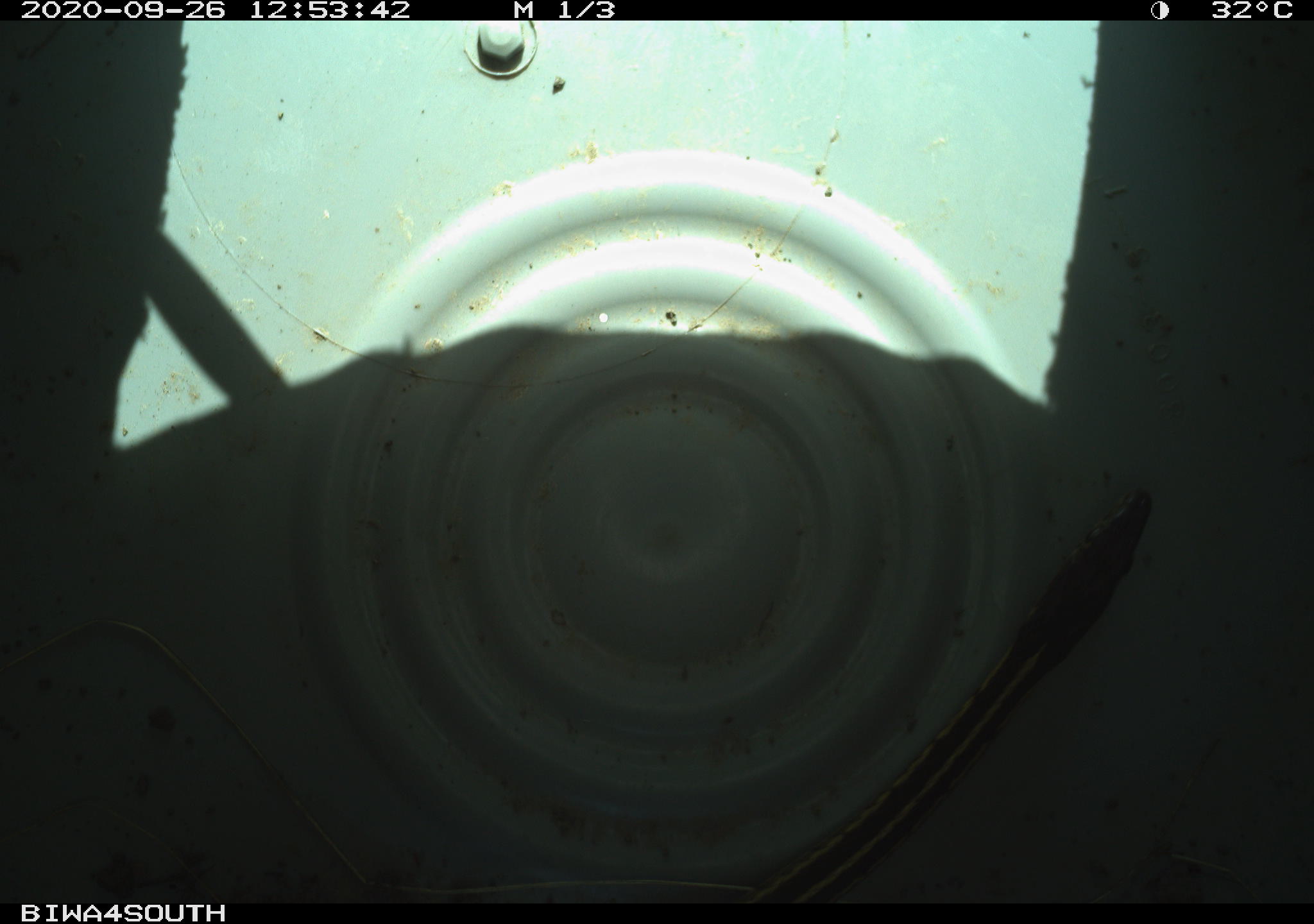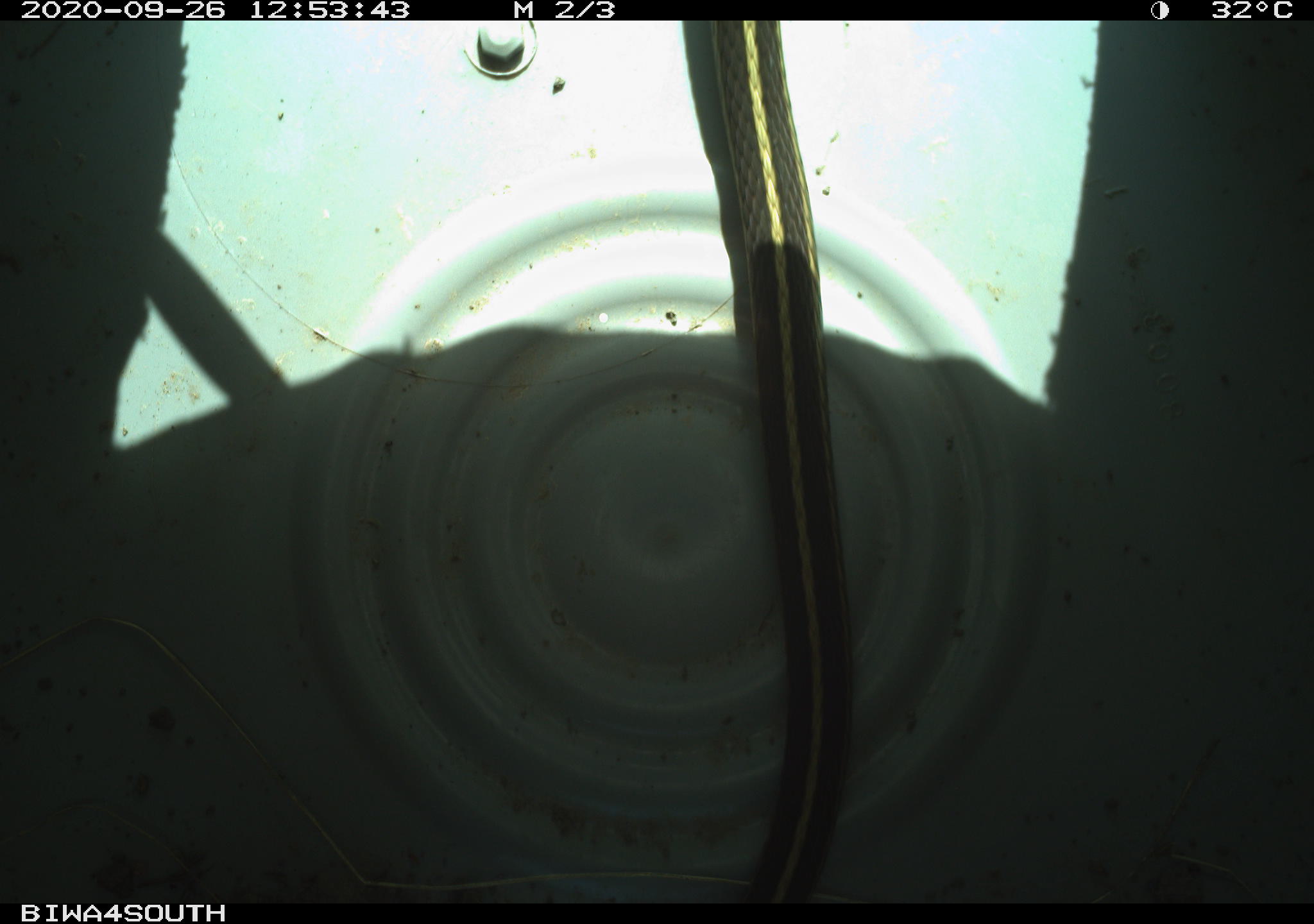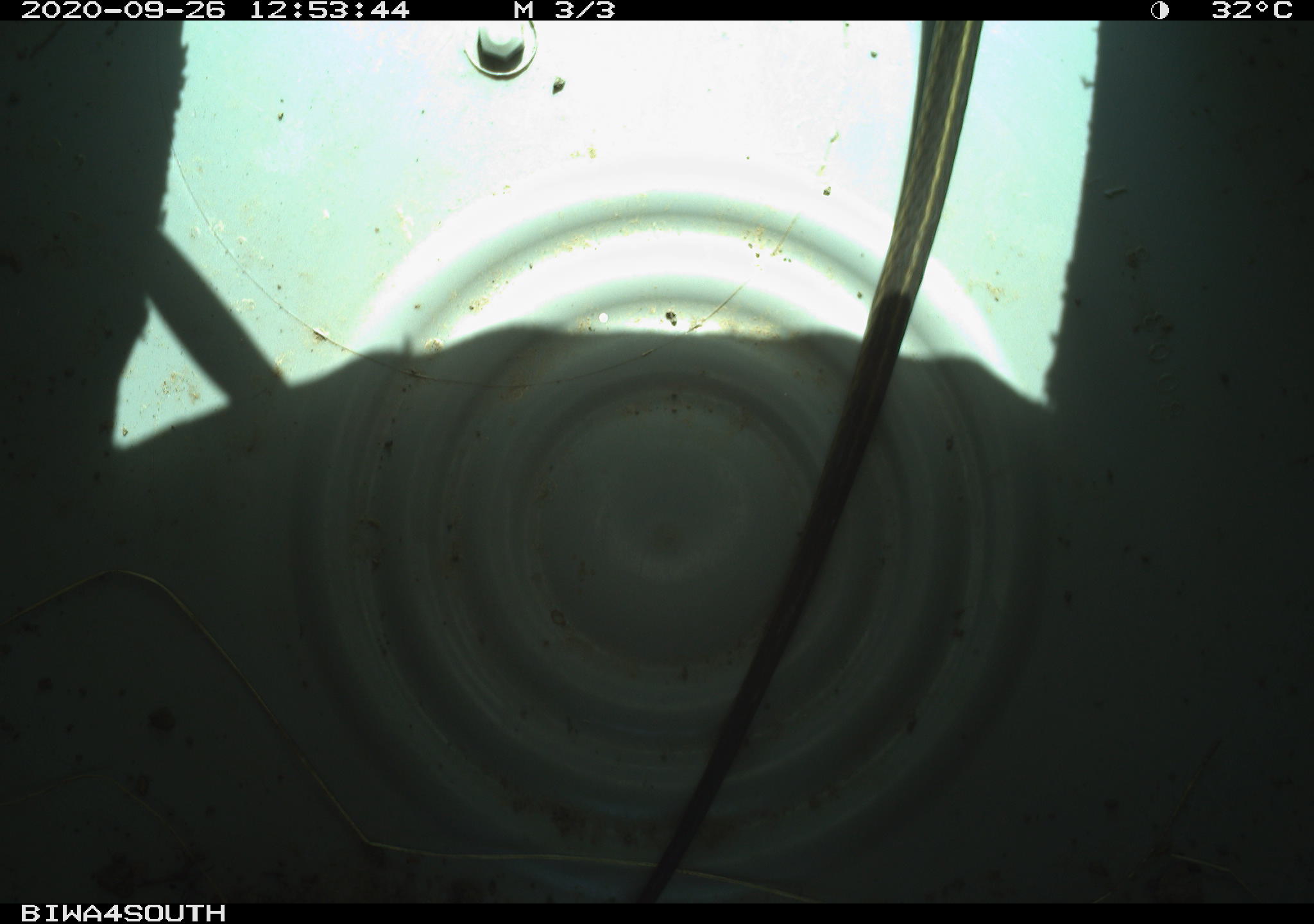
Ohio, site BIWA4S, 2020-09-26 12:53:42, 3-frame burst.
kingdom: Animalia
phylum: Chordata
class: Reptilia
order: Squamata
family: Colubridae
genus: Thamnophis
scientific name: Thamnophis sirtalis sirtalis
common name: eastern gartersnake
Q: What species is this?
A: Eastern gartersnake (Thamnophis sirtalis sirtalis).